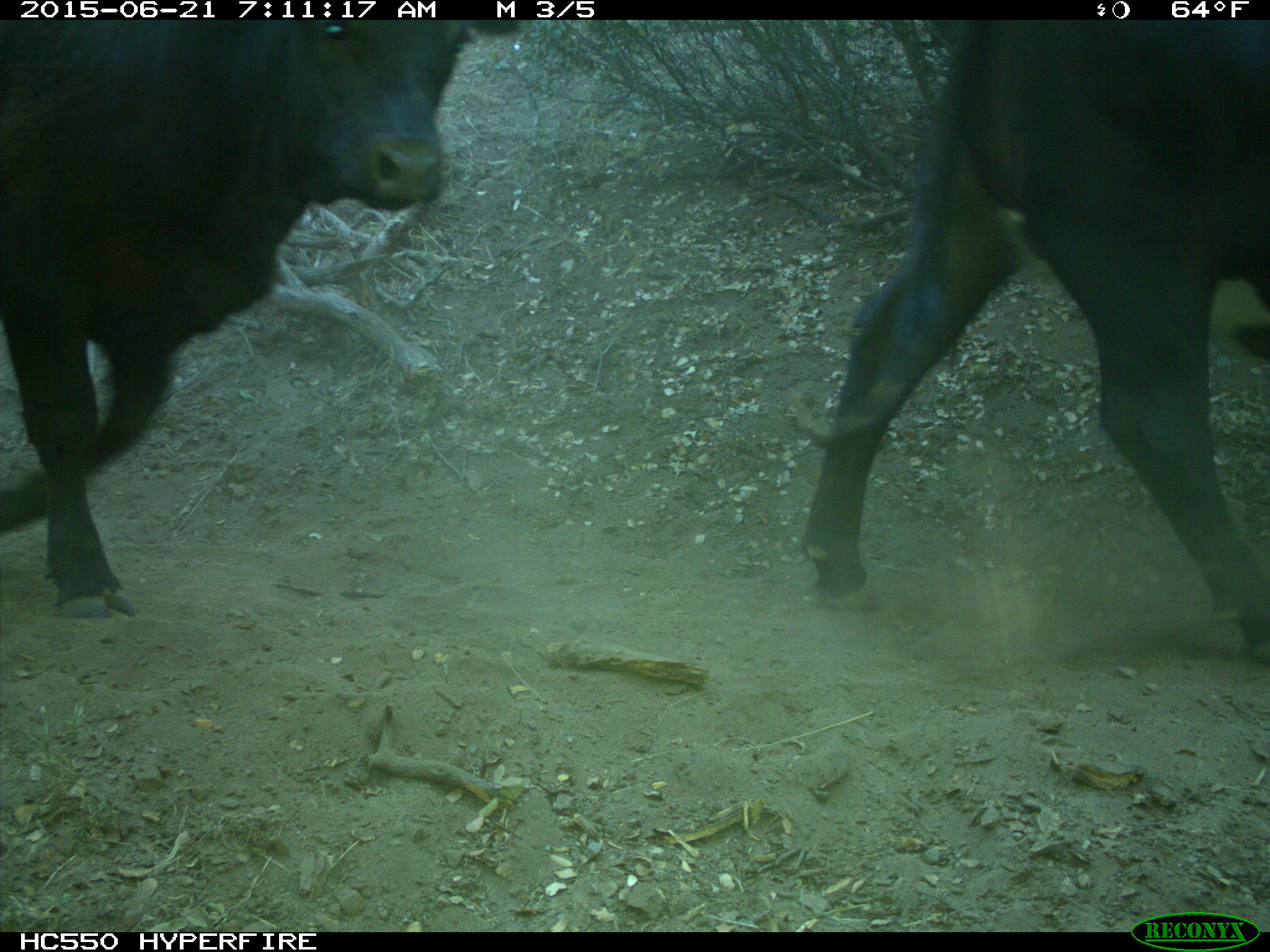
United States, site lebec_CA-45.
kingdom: Animalia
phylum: Chordata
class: Mammalia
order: Artiodactyla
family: Bovidae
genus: Bos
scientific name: Bos taurus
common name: domestic cow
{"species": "Bos taurus (domestic cow)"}